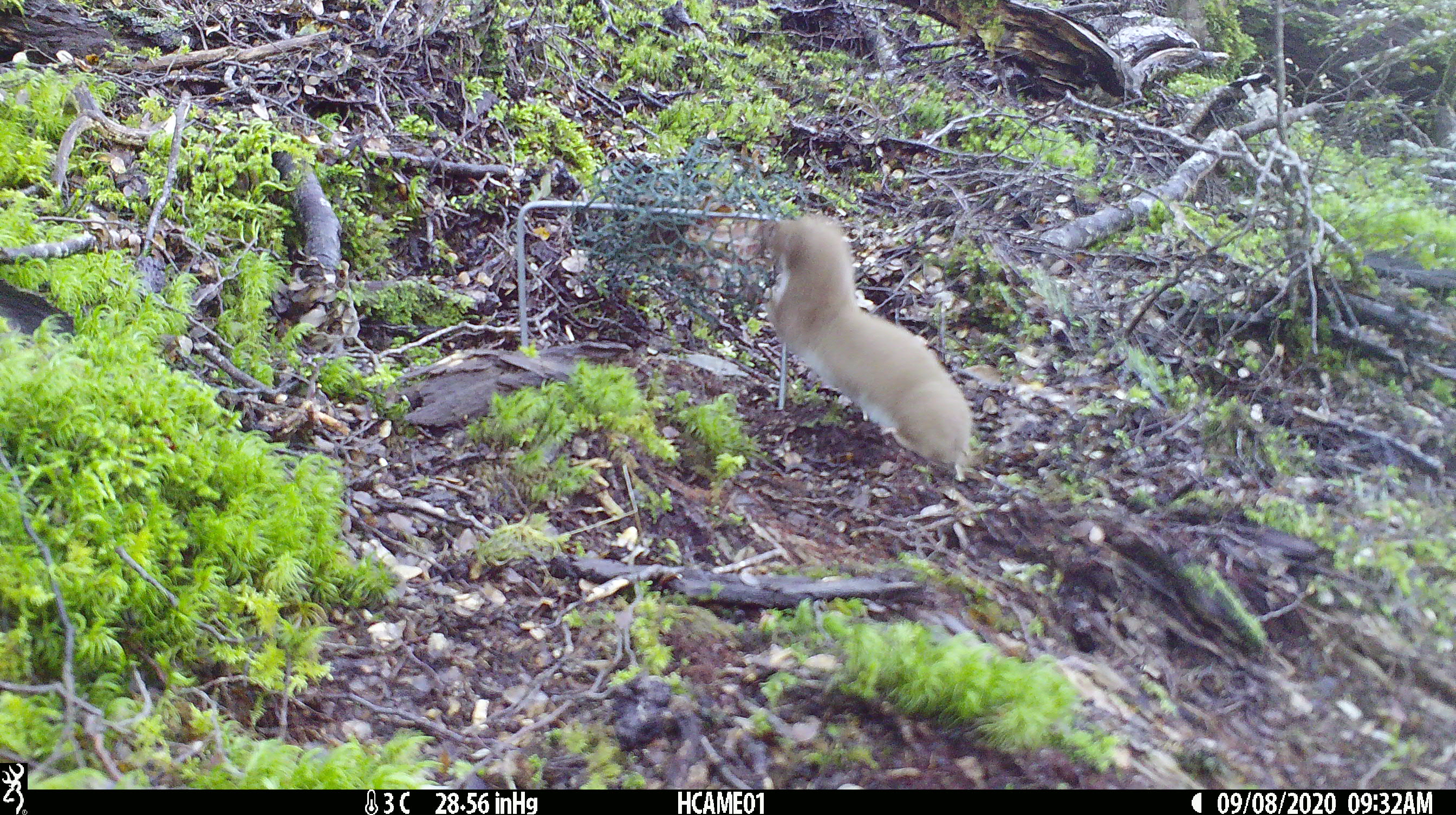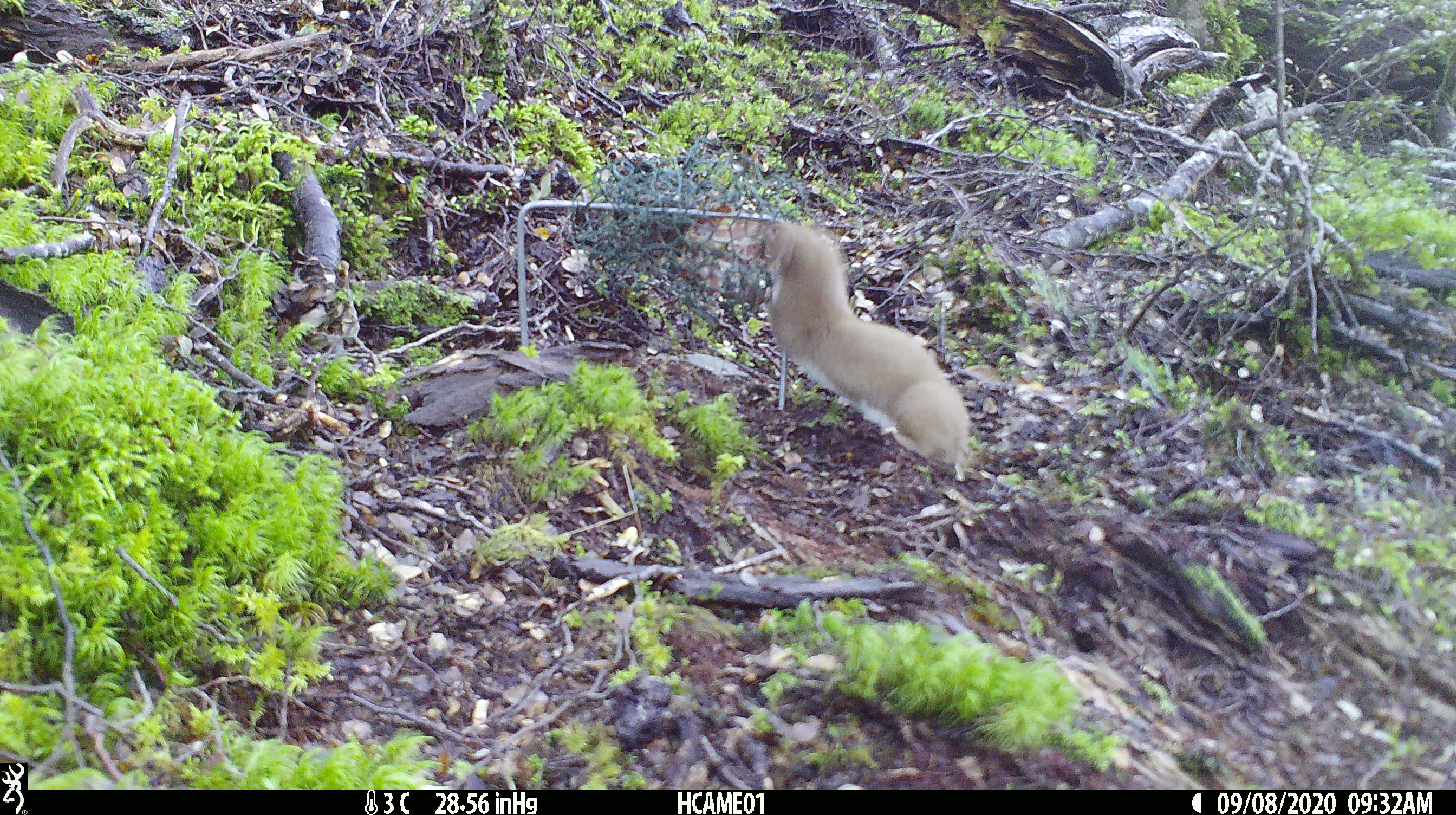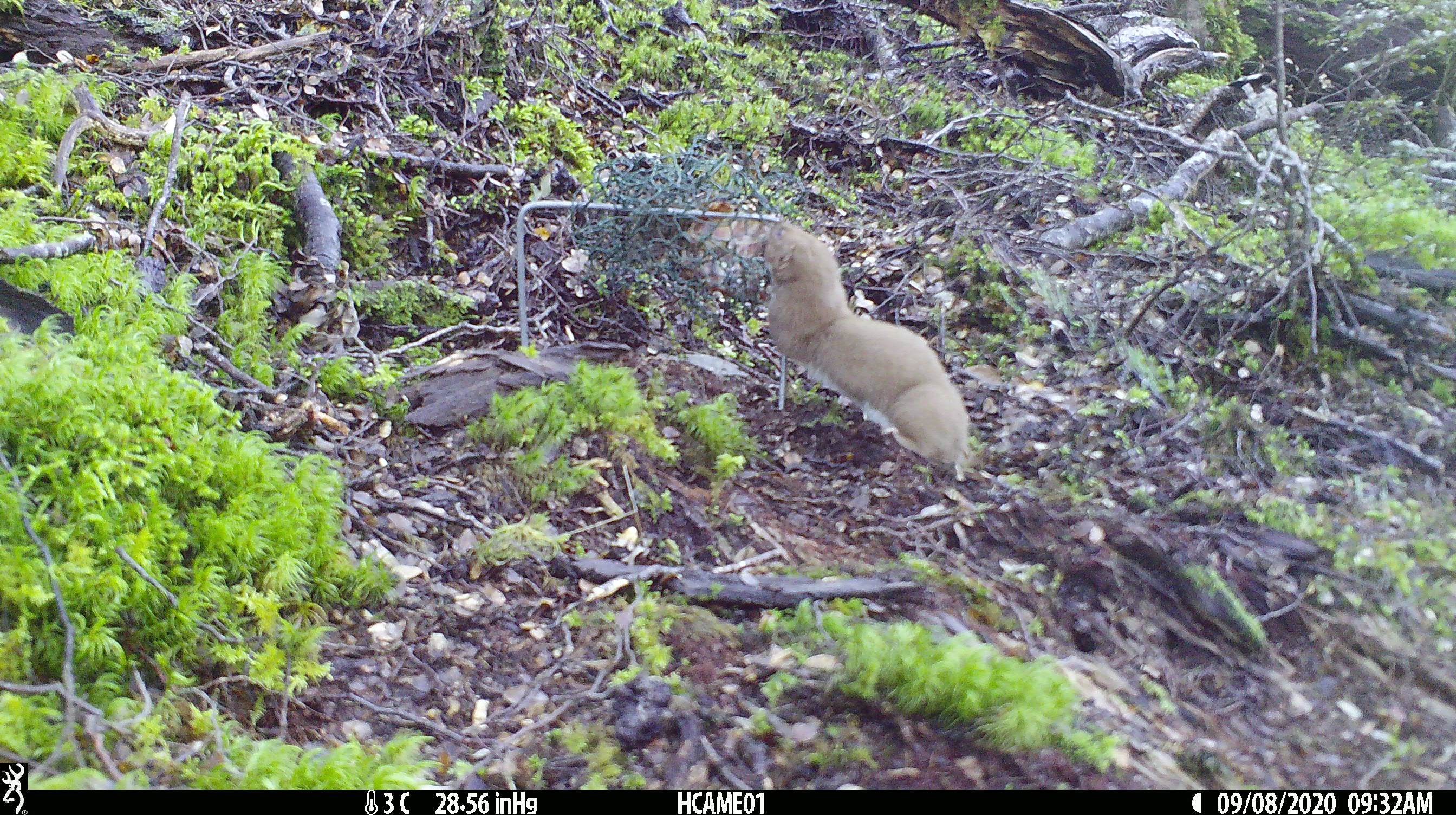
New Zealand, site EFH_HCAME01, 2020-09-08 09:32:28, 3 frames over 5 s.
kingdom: Animalia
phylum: Chordata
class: Mammalia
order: Carnivora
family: Mustelidae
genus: Mustela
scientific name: Mustela nivalis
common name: least weasel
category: weasel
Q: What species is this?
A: Weasel (least weasel) (Mustela nivalis).